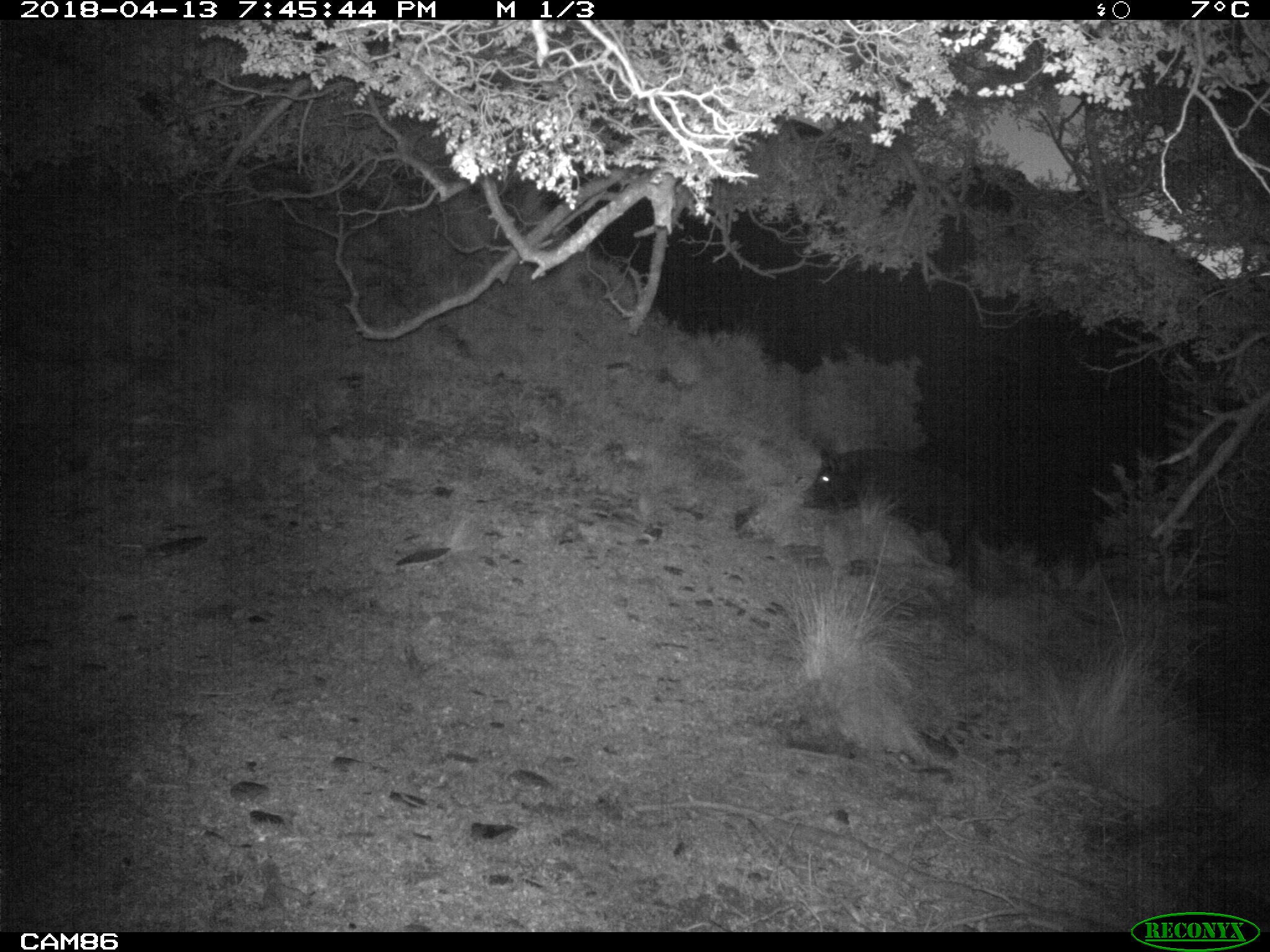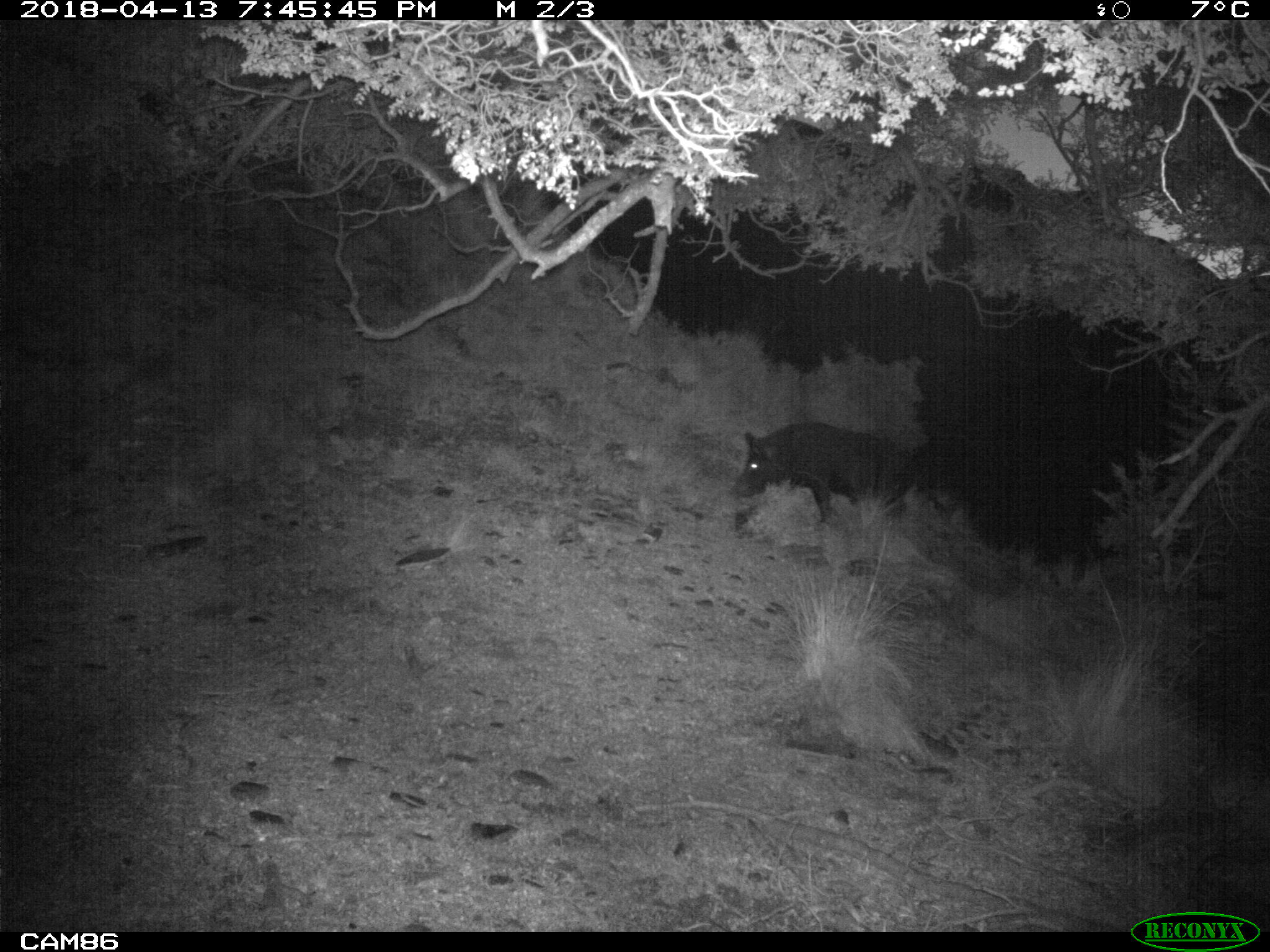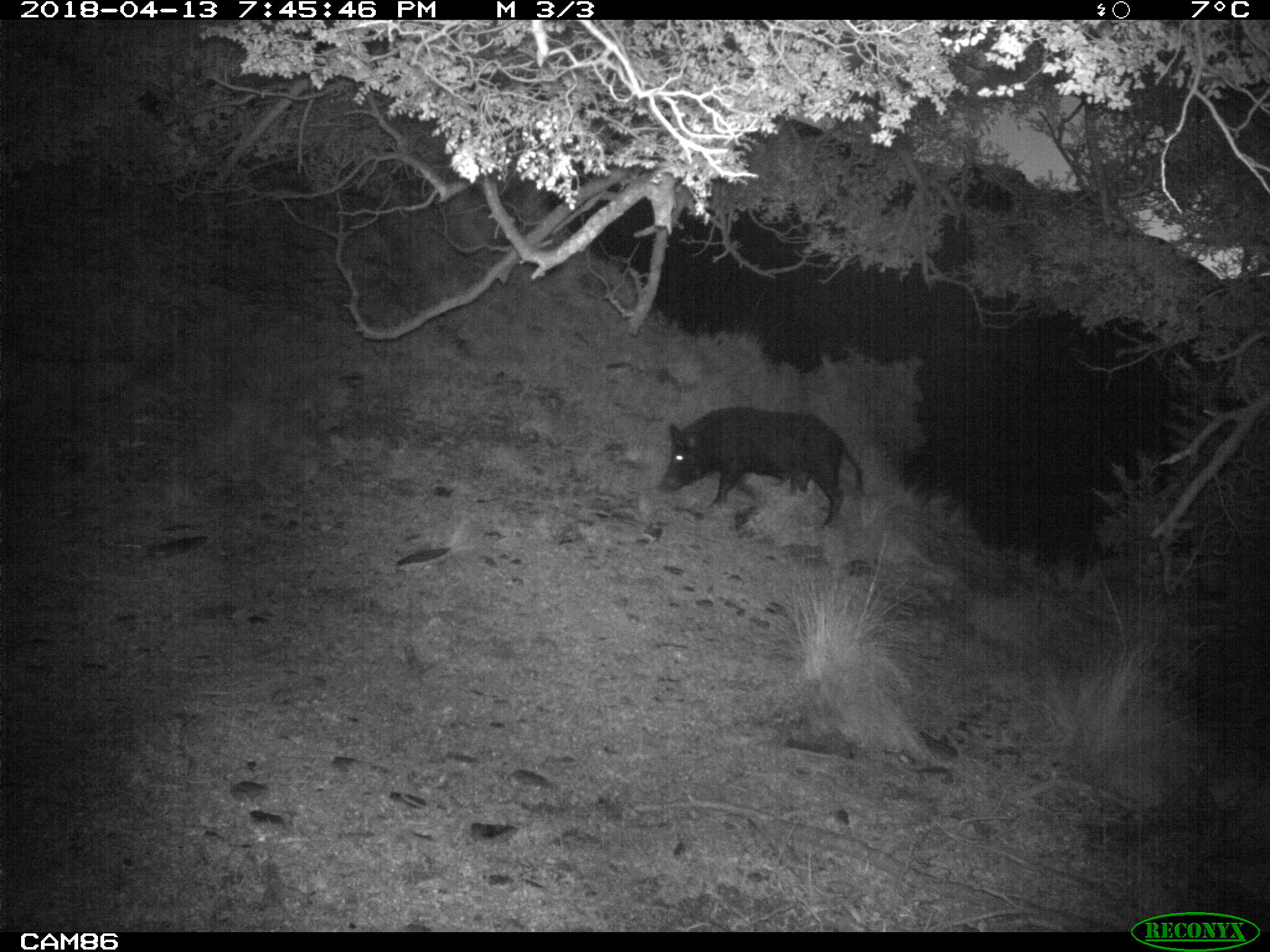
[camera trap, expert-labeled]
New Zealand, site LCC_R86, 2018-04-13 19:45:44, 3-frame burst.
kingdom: Animalia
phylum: Chordata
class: Mammalia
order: Artiodactyla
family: Suidae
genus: Sus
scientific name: Sus scrofa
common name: pig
Pig (Sus scrofa).